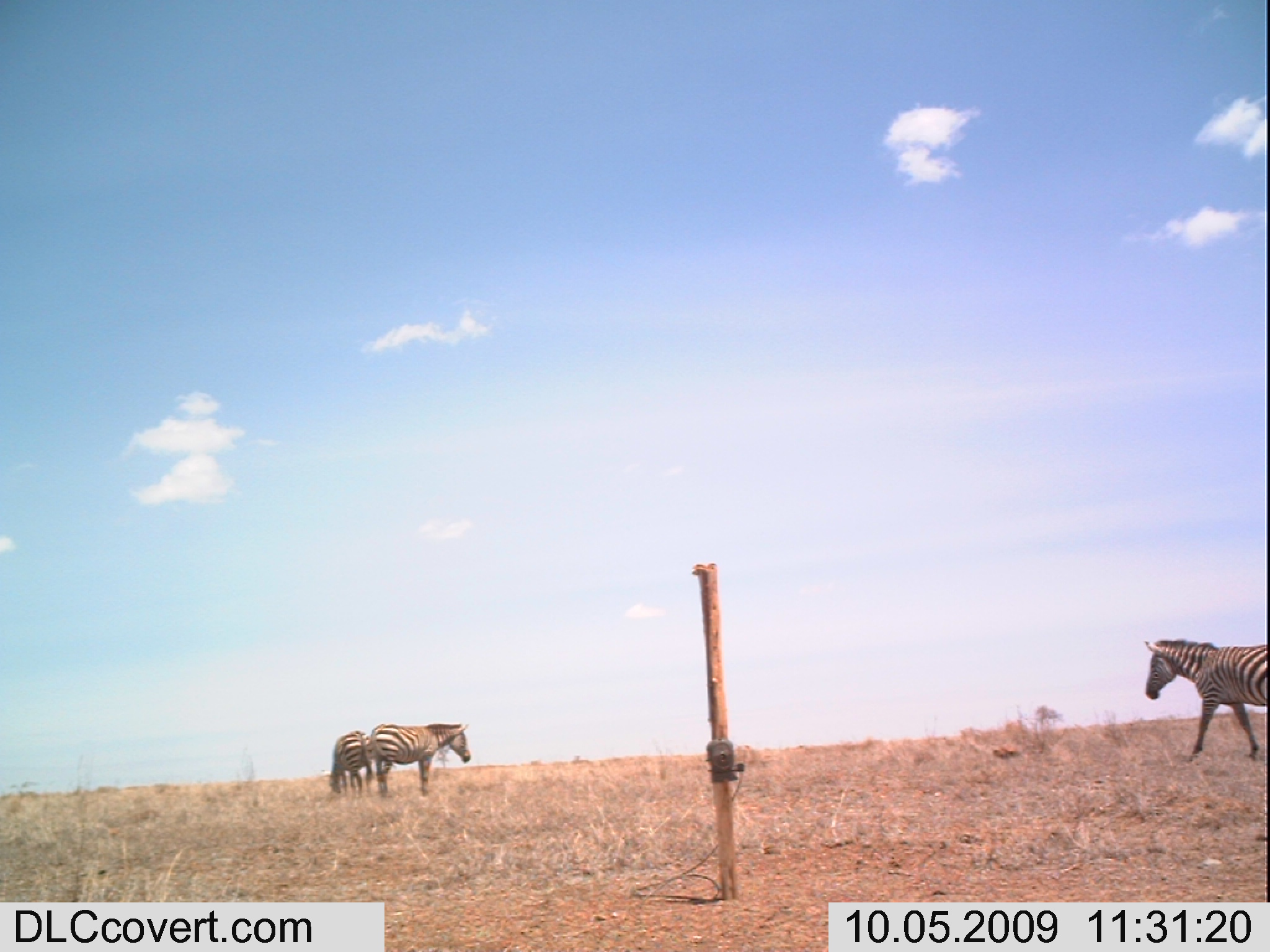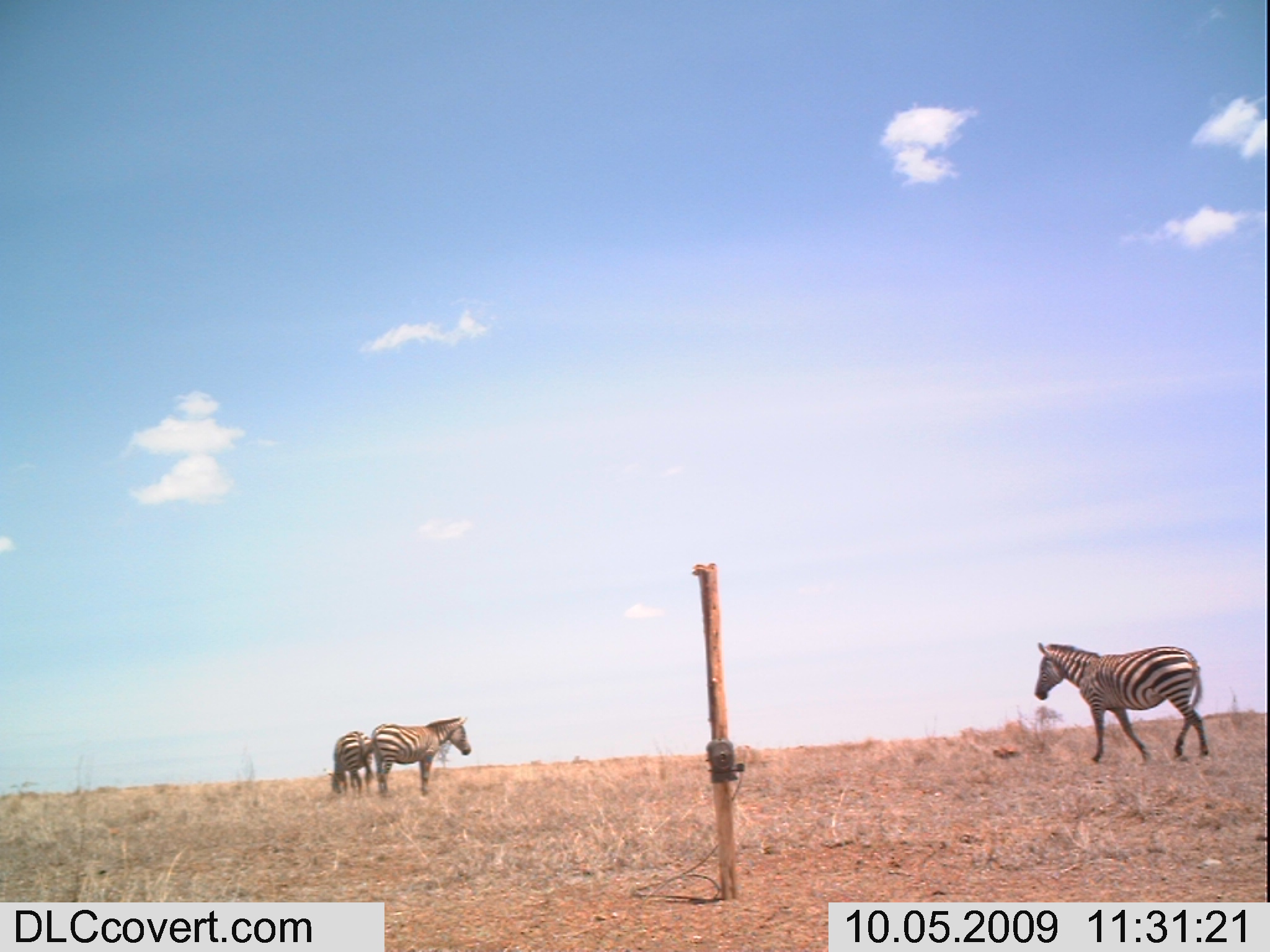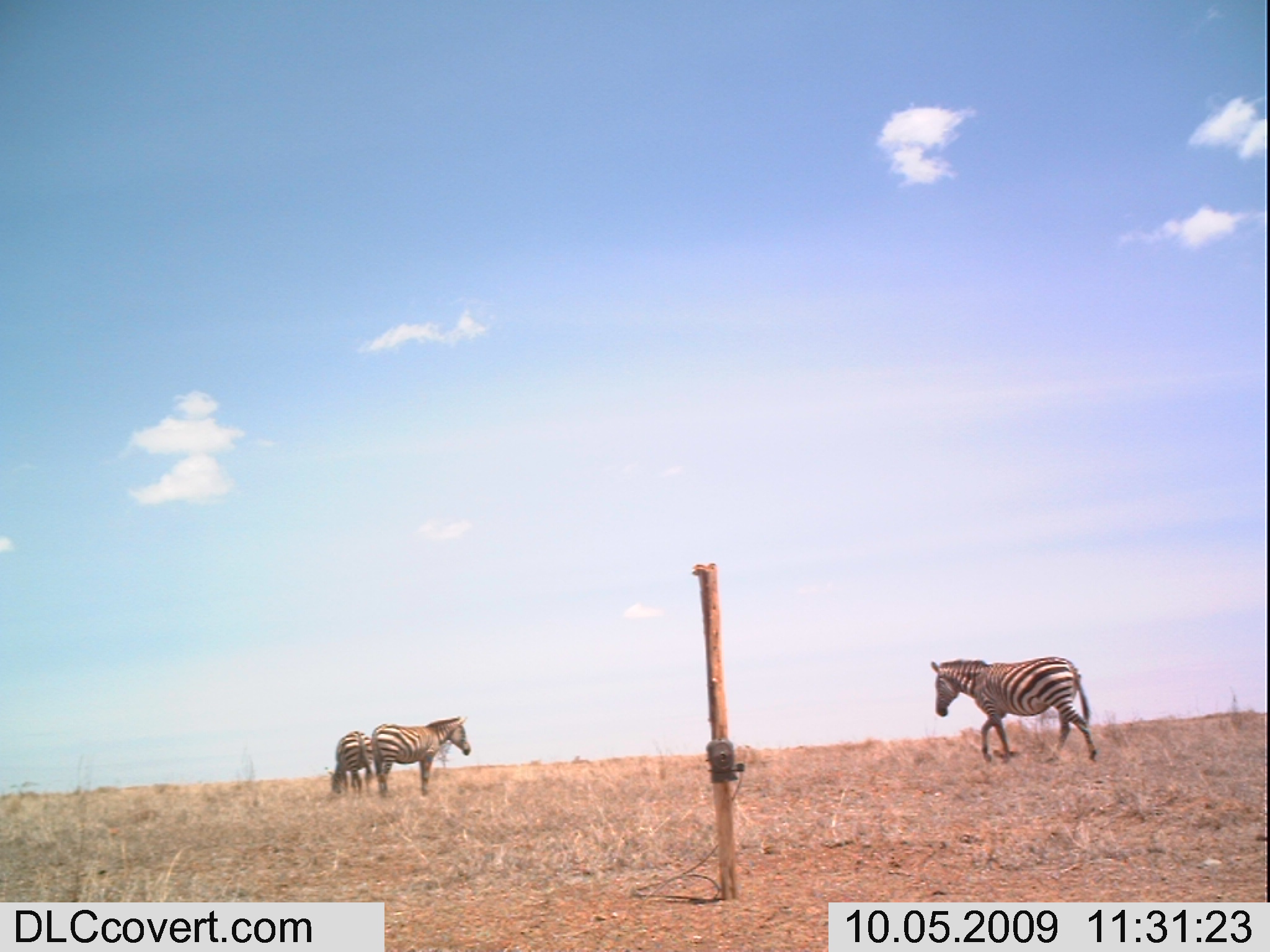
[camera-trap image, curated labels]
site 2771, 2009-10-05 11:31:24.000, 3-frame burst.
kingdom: Animalia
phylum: Chordata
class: Mammalia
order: Perissodactyla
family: Equidae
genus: Equus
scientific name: Equus quagga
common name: plains zebra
Equus quagga (plains zebra), count 3.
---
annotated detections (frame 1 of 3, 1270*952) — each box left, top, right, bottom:
equus quagga: 1138, 634, 1269, 764; 369, 719, 472, 800; 326, 727, 374, 801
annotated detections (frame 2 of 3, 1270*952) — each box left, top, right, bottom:
equus quagga: 1031, 639, 1212, 766; 369, 714, 473, 799; 326, 728, 377, 800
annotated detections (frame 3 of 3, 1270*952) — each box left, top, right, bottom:
equus quagga: 928, 655, 1100, 769; 370, 713, 473, 797; 322, 724, 374, 799